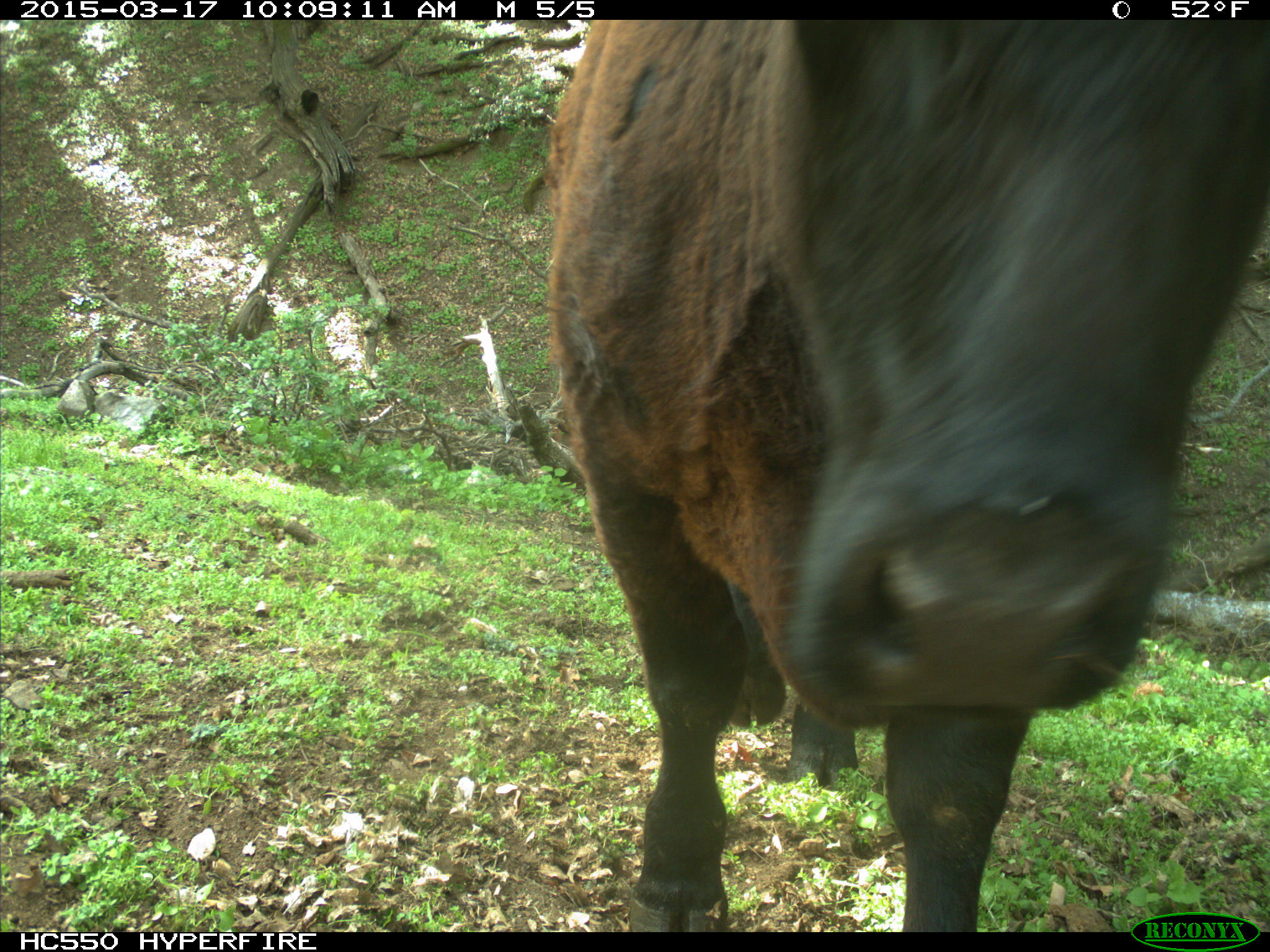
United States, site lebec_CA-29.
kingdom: Animalia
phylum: Chordata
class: Mammalia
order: Artiodactyla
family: Bovidae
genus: Bos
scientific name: Bos taurus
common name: domestic cow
Bos taurus (domestic cow).